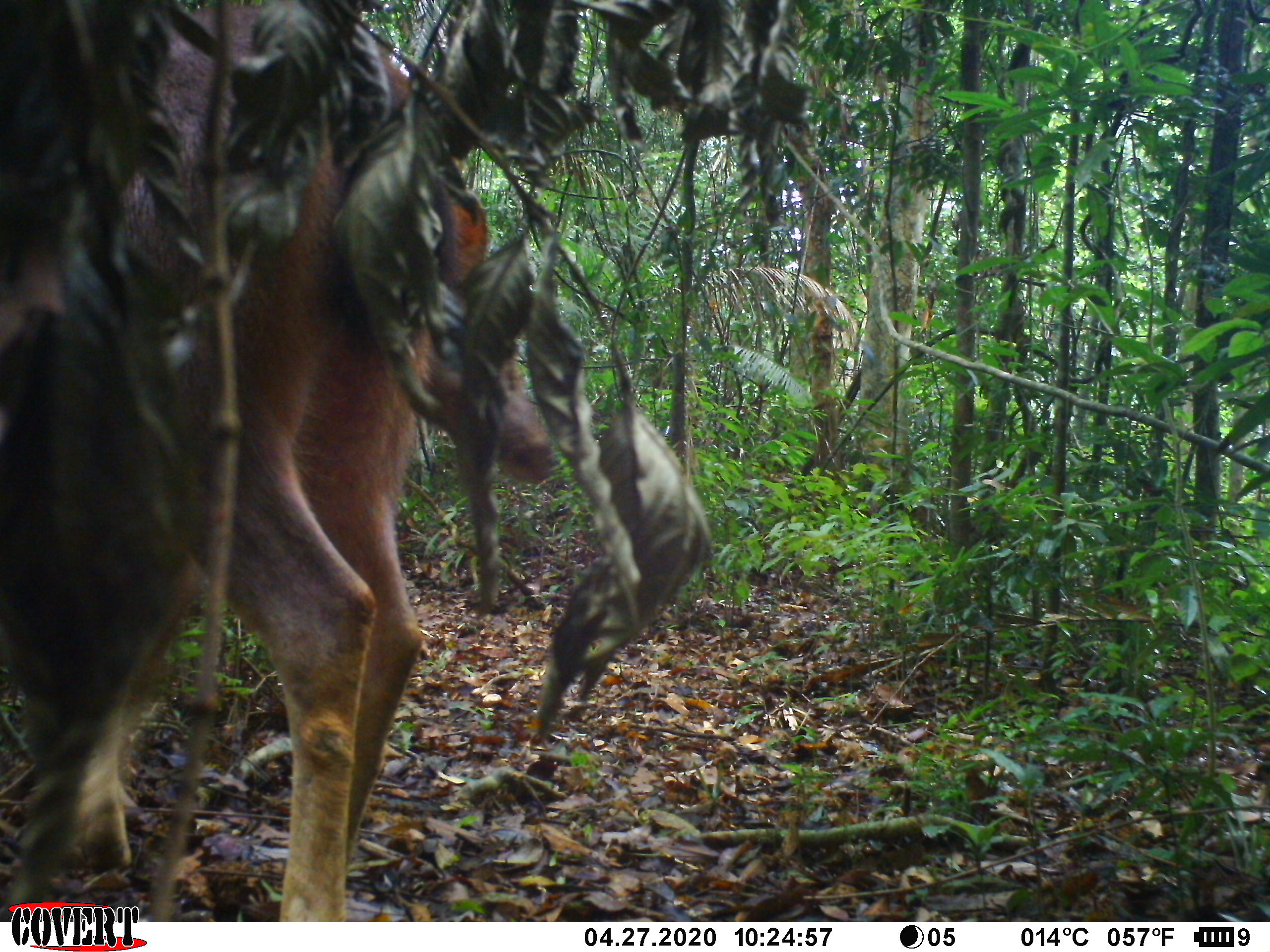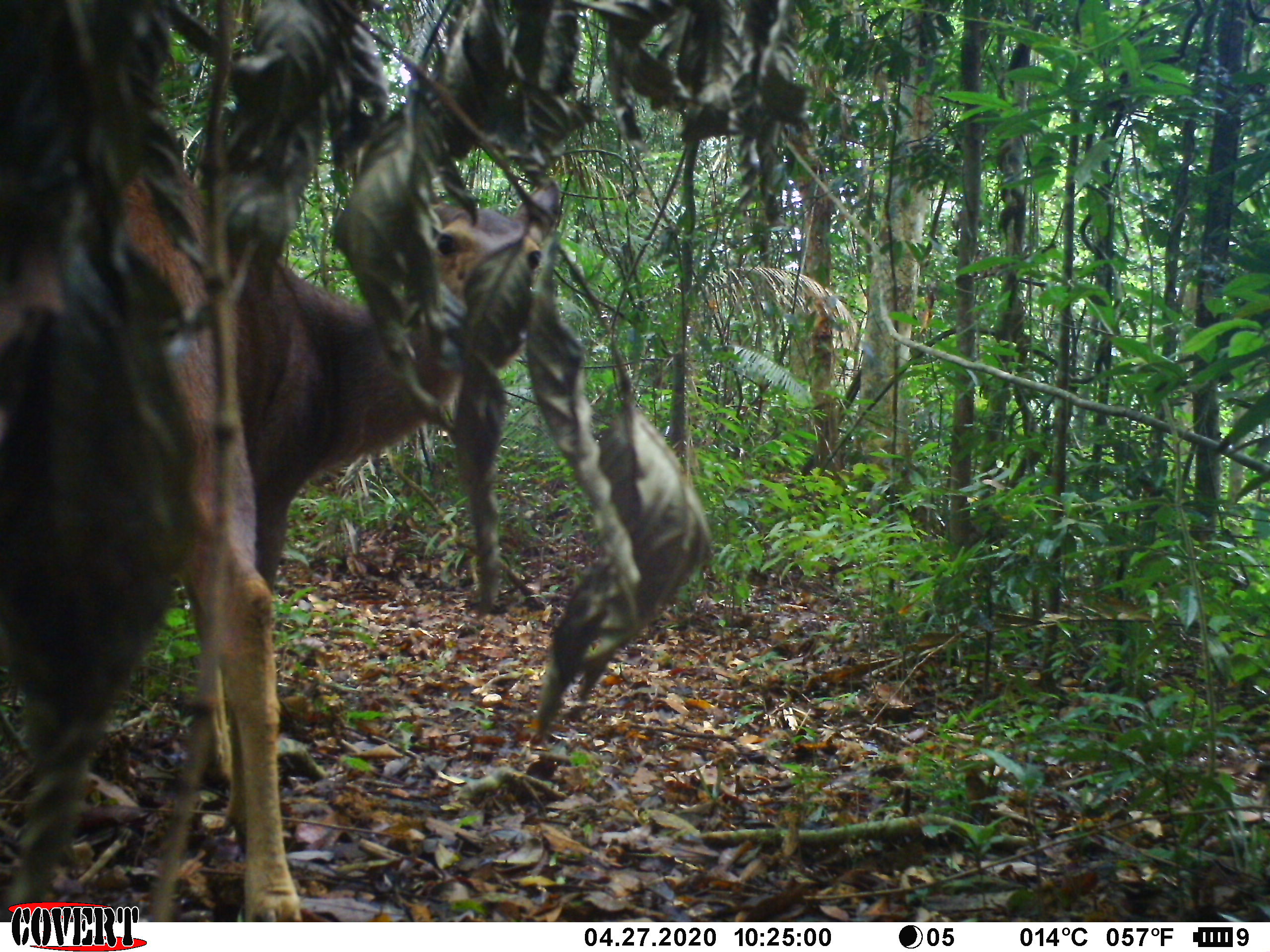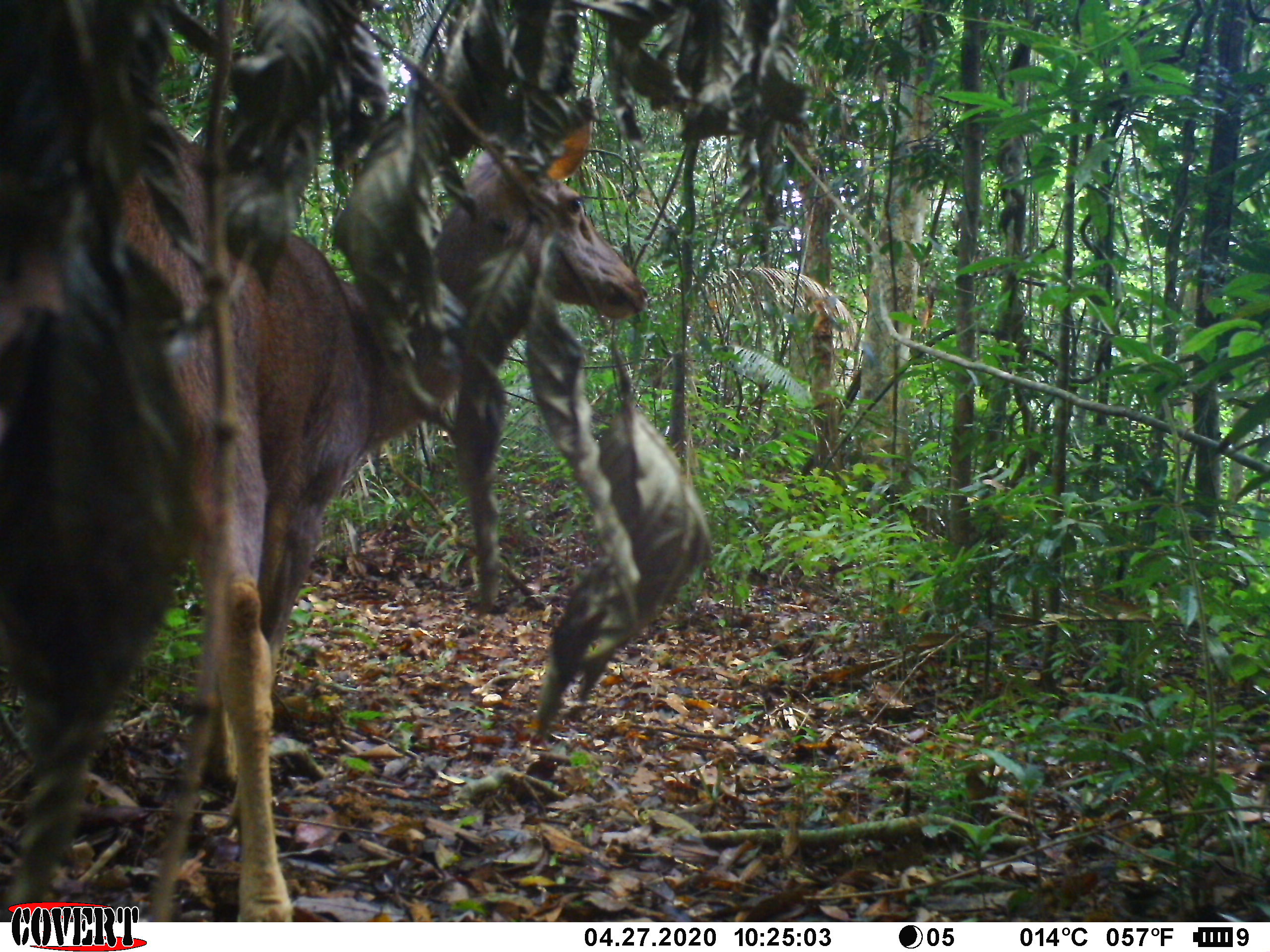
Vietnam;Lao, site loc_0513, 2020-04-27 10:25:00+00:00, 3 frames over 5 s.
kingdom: Animalia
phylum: Chordata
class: Mammalia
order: Artiodactyla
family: Cervidae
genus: Rusa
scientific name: Rusa unicolor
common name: sambar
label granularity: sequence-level